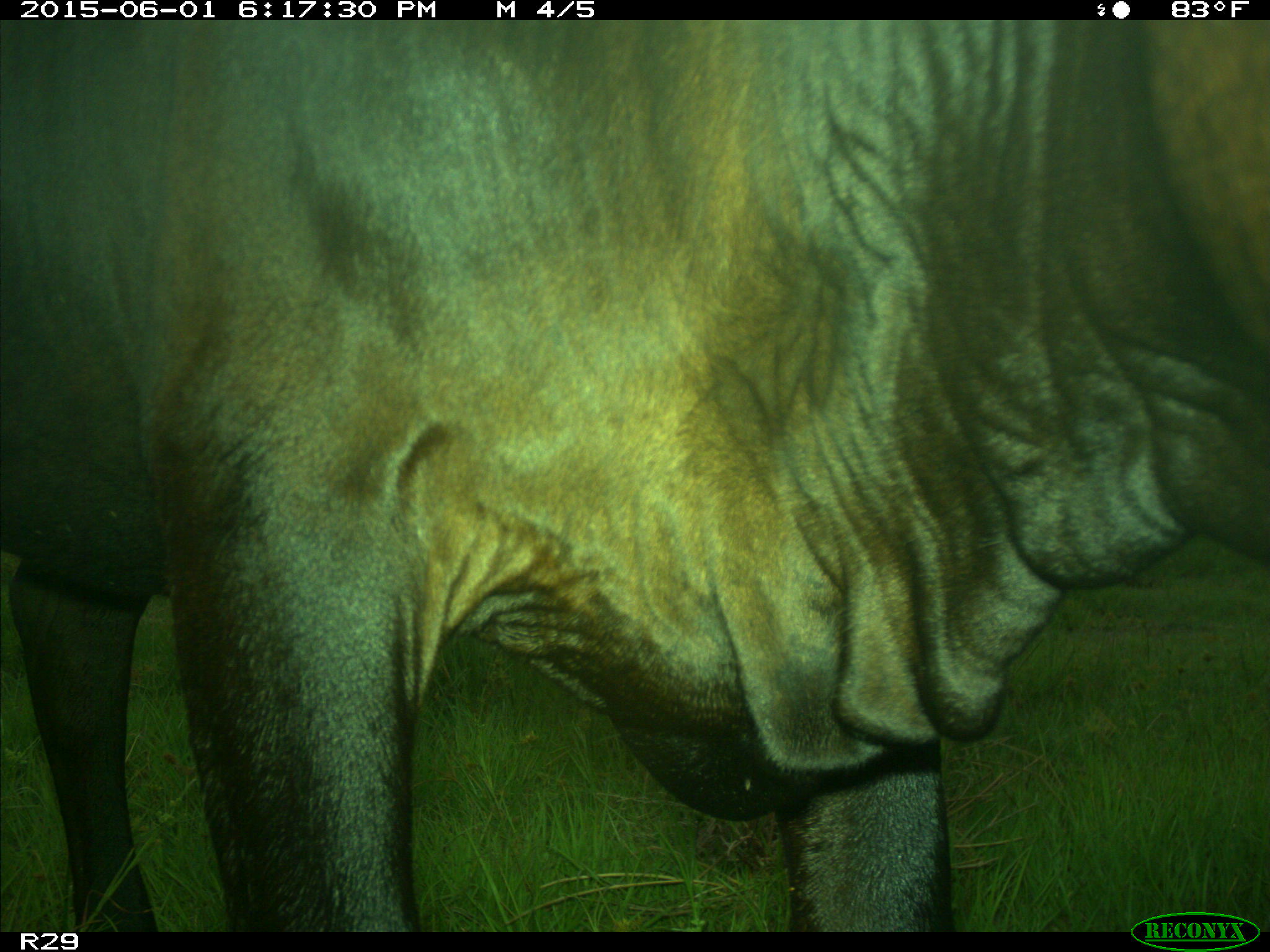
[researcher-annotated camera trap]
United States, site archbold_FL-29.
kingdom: Animalia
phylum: Chordata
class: Mammalia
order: Artiodactyla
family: Bovidae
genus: Bos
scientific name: Bos taurus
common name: domestic cow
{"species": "Bos taurus (domestic cow)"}